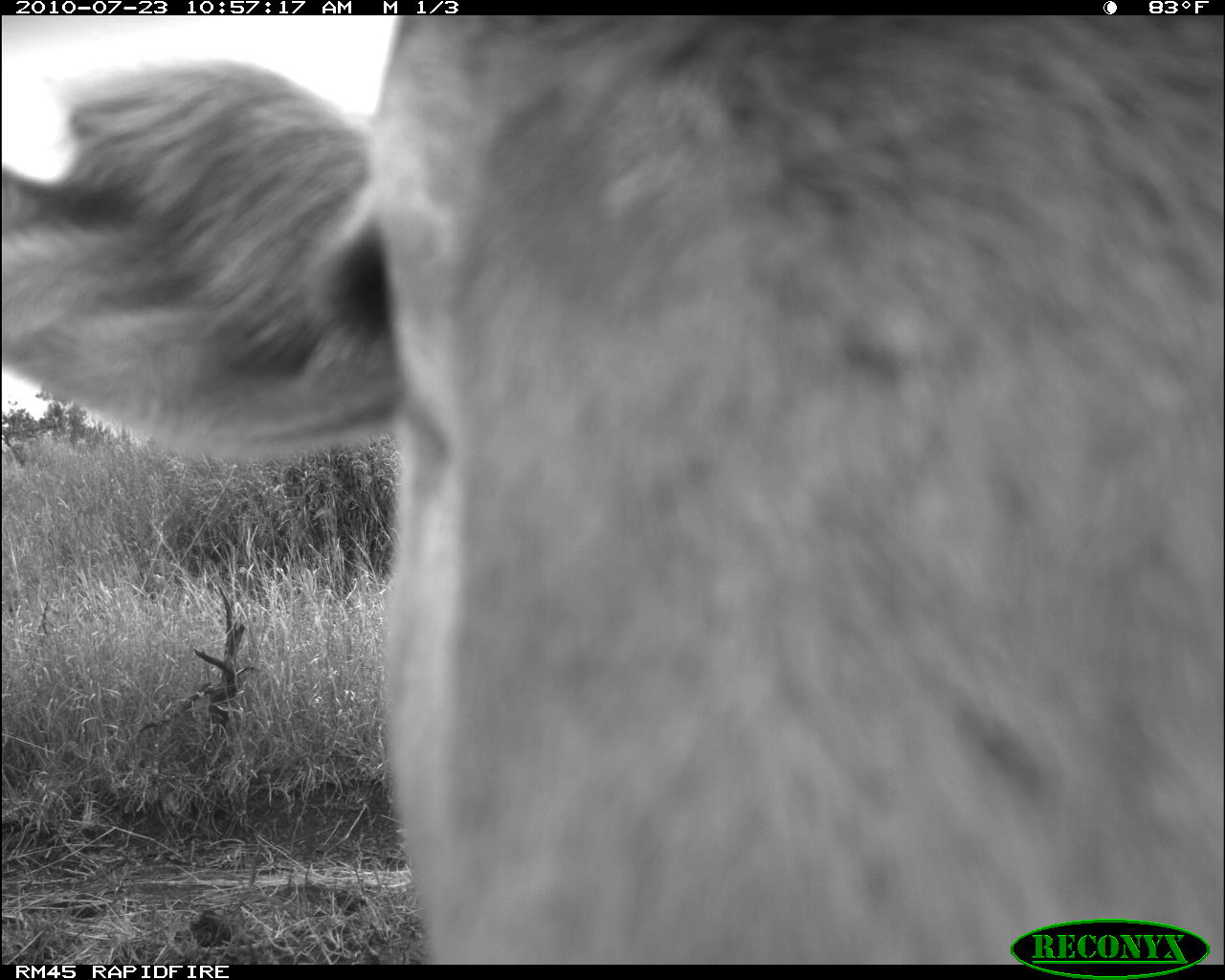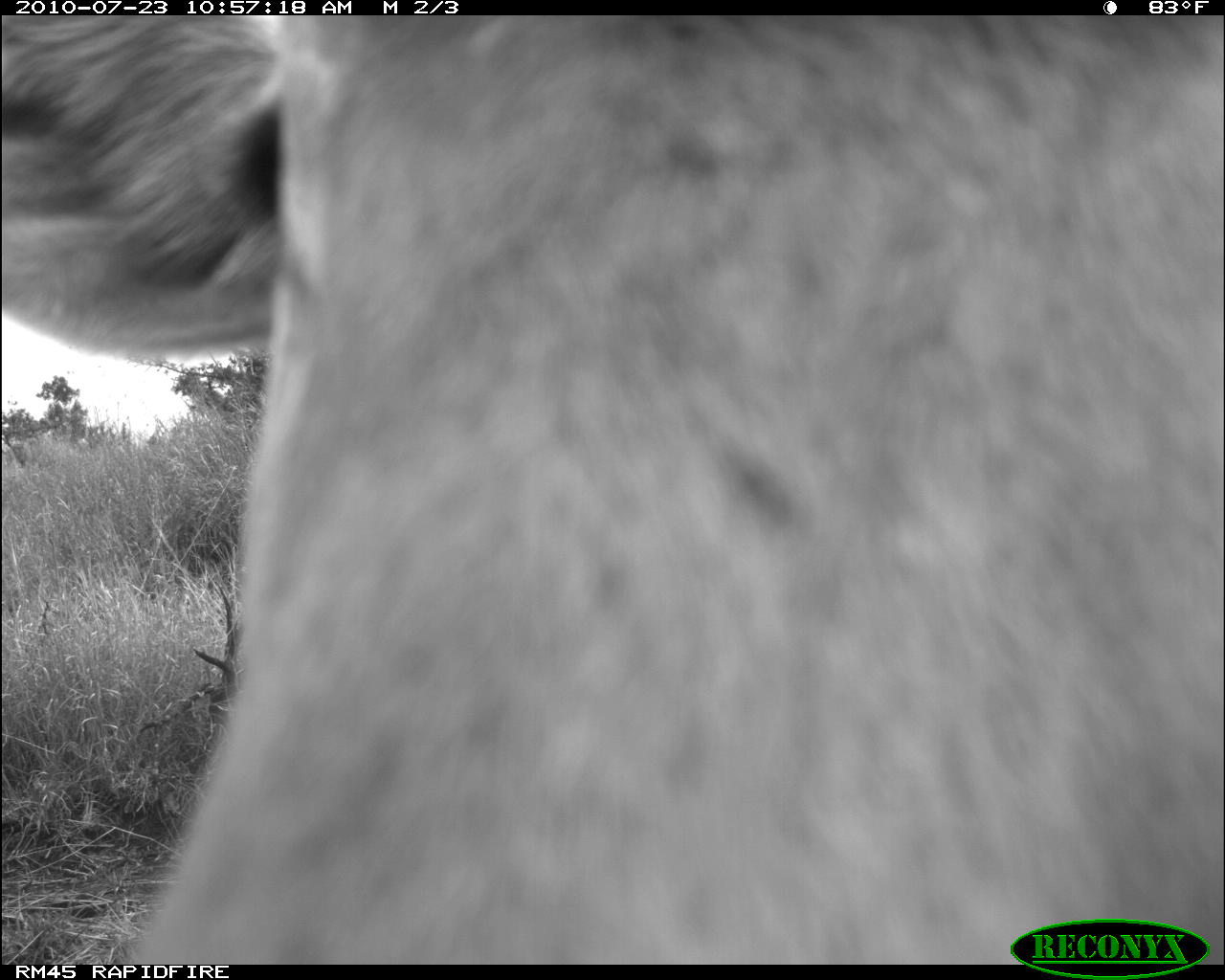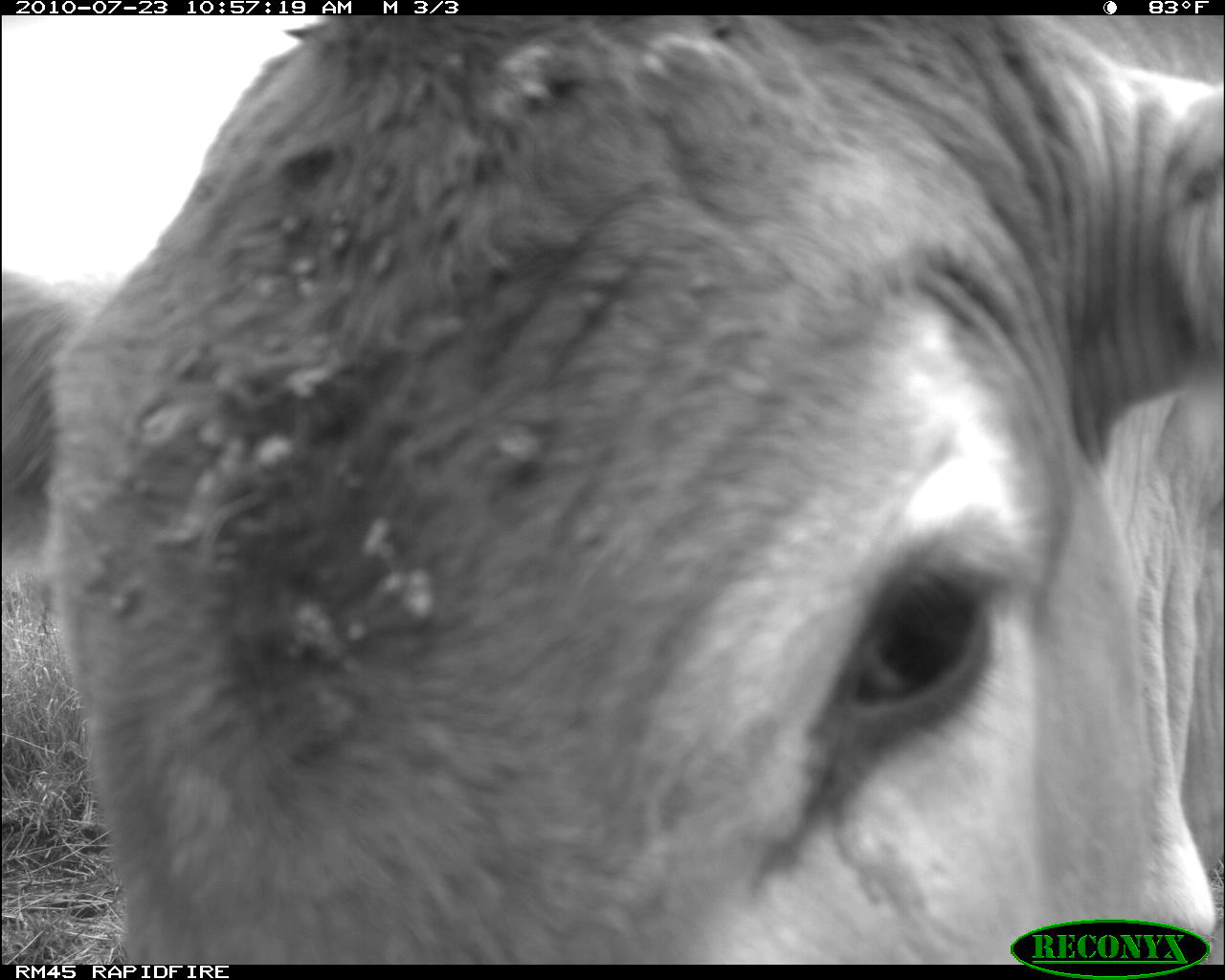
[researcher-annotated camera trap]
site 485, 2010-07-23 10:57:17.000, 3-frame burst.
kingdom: Animalia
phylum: Chordata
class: Mammalia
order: Artiodactyla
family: Bovidae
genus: Bos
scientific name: Bos taurus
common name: domestic cattle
Bos taurus (domestic cattle), count 1.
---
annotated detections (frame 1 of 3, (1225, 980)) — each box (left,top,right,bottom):
bos taurus: (1,17,1214,960)